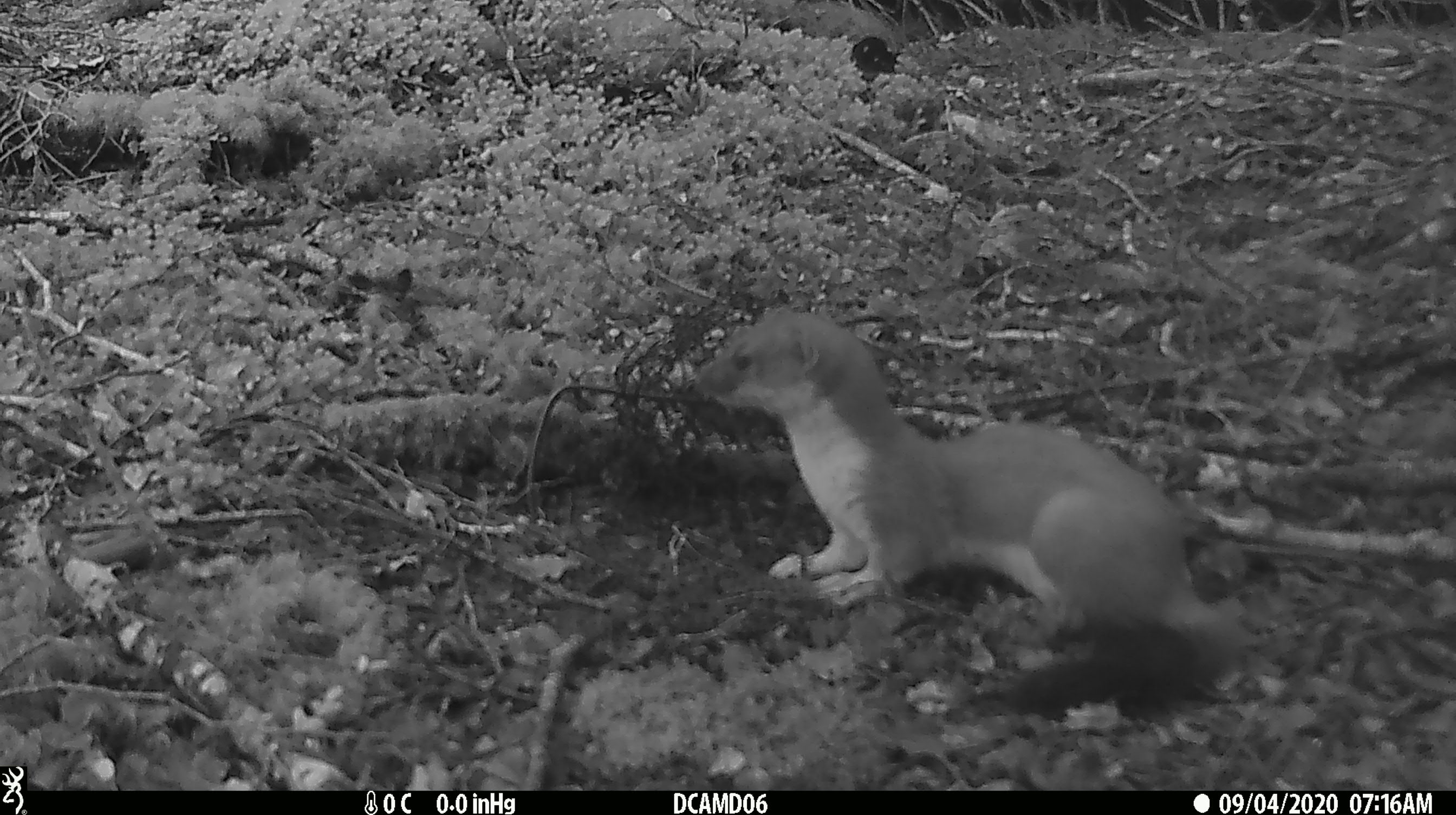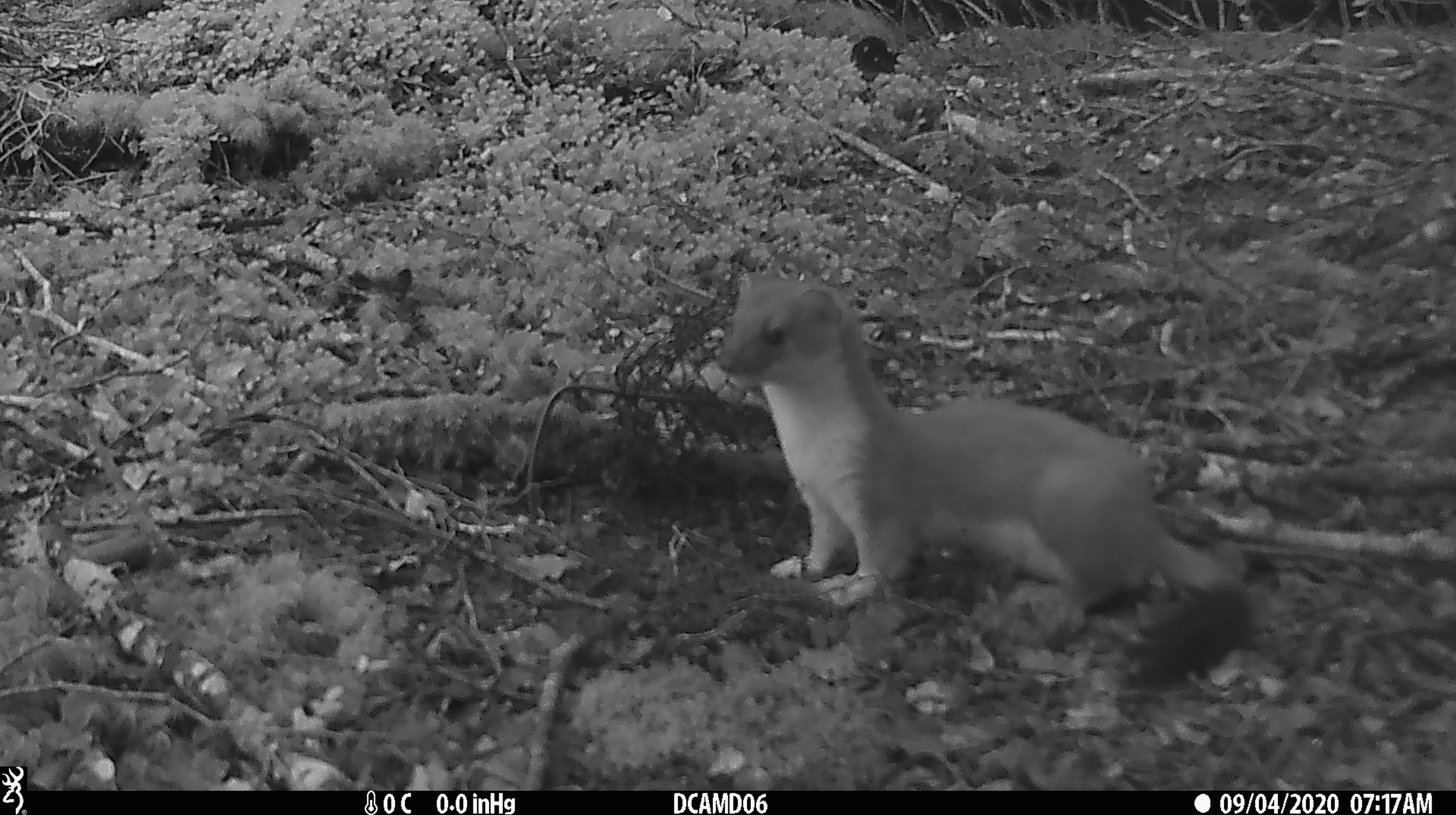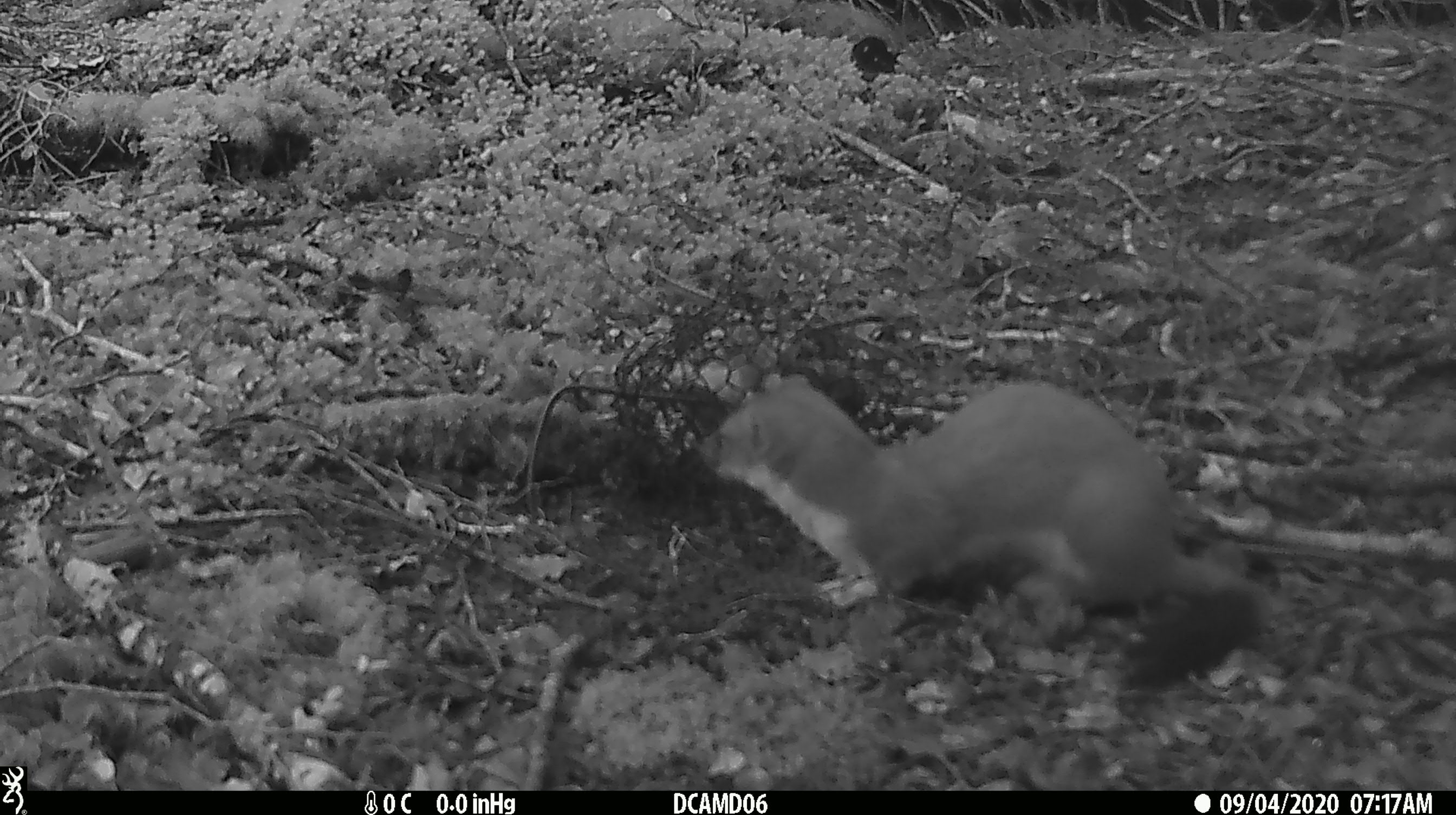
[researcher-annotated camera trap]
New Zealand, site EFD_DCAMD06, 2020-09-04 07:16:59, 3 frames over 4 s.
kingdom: Animalia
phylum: Chordata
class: Mammalia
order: Carnivora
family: Mustelidae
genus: Mustela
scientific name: Mustela erminea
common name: stoat